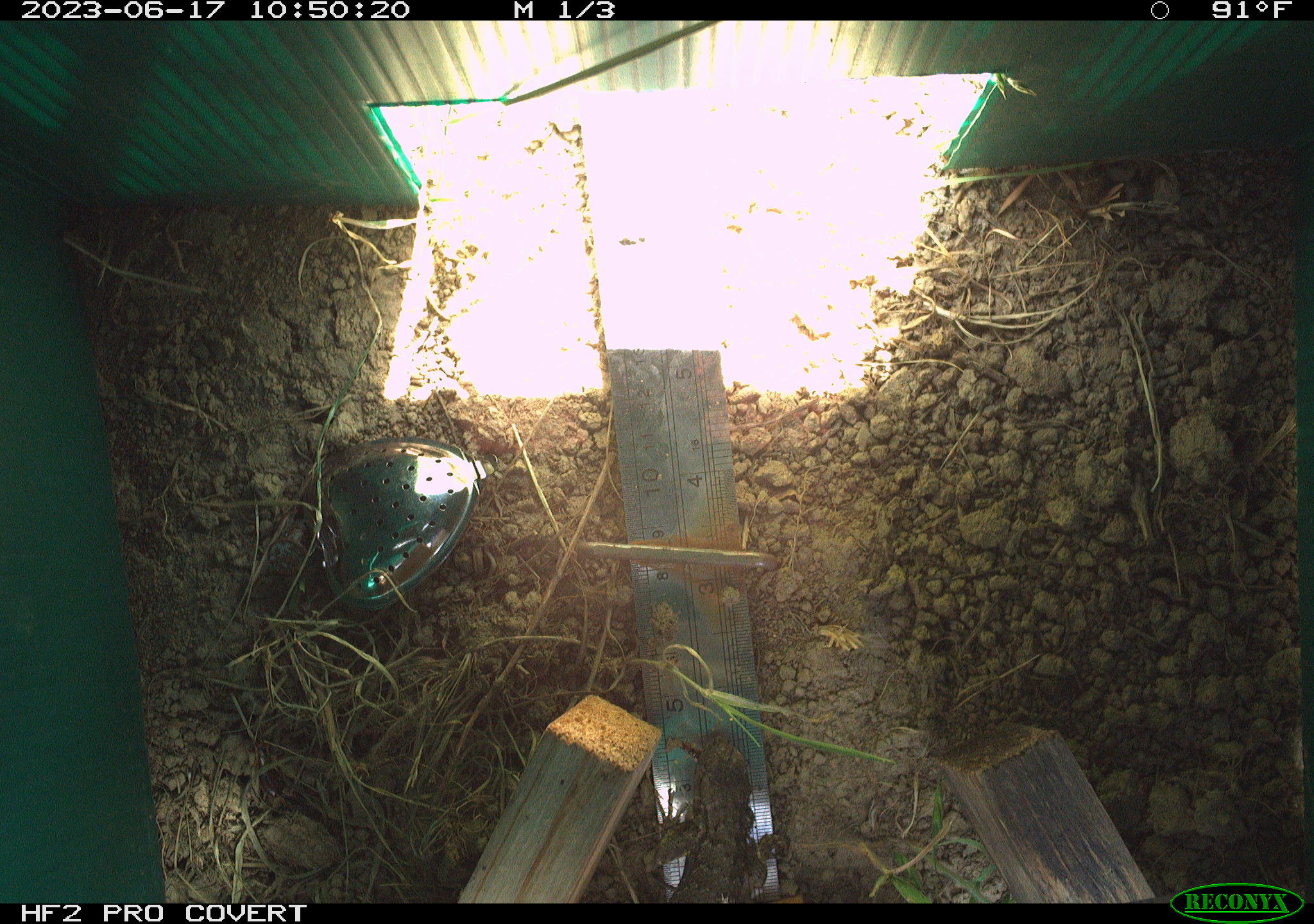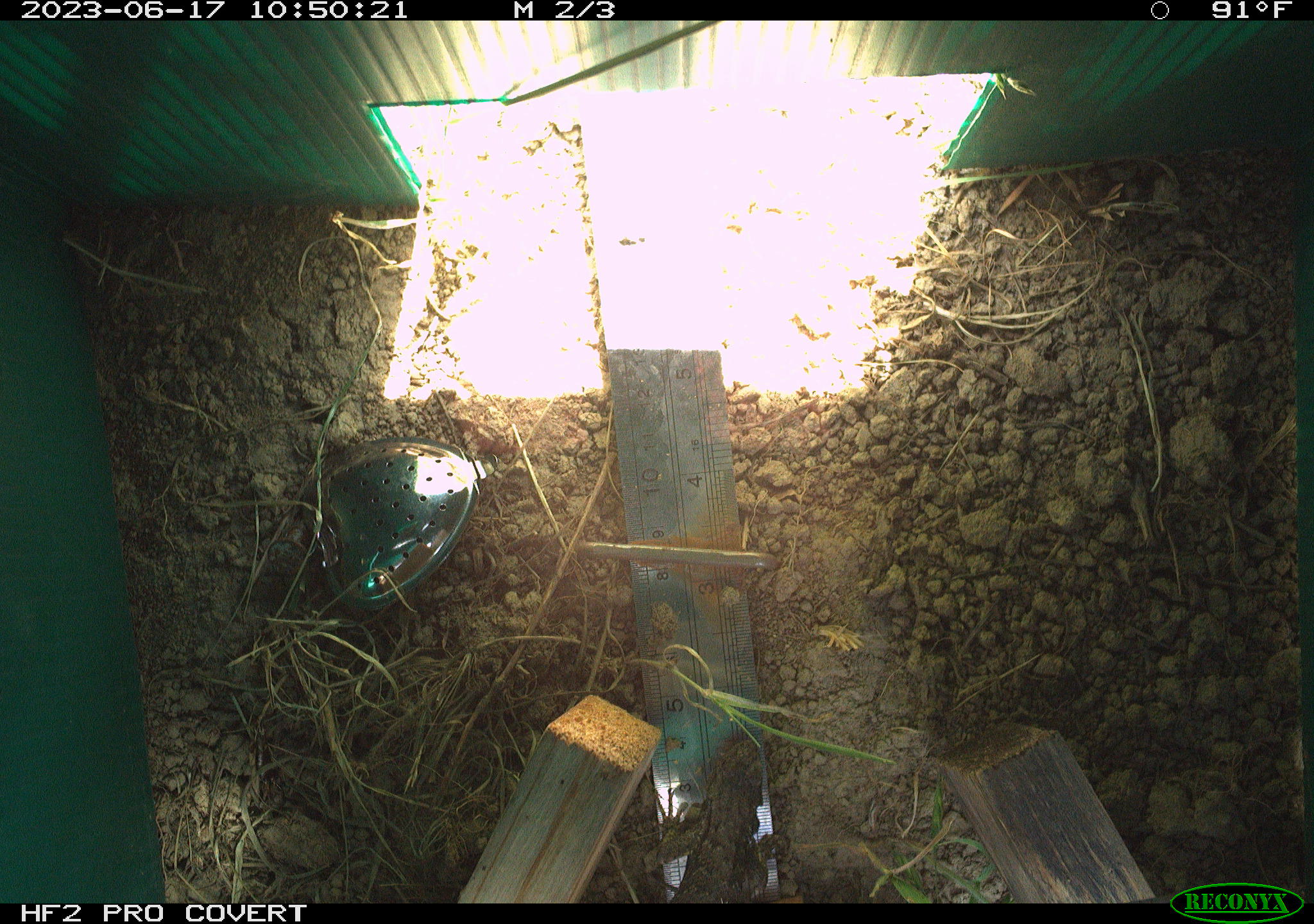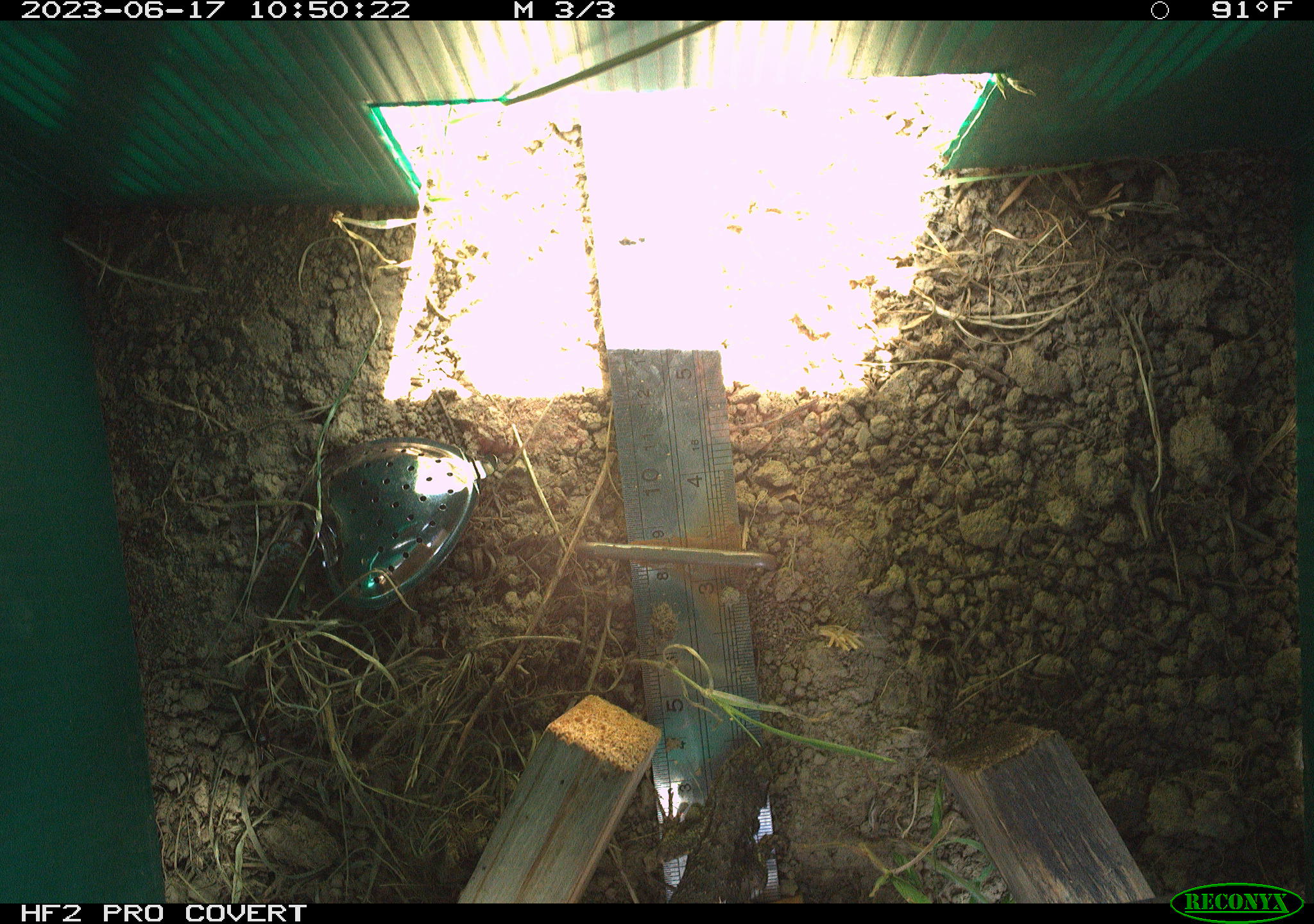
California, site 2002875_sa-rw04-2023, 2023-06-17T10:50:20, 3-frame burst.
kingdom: Animalia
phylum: Chordata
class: Reptilia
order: Squamata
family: Phrynosomatidae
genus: Sceloporus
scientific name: Sceloporus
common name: spiny lizards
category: sceloporus species